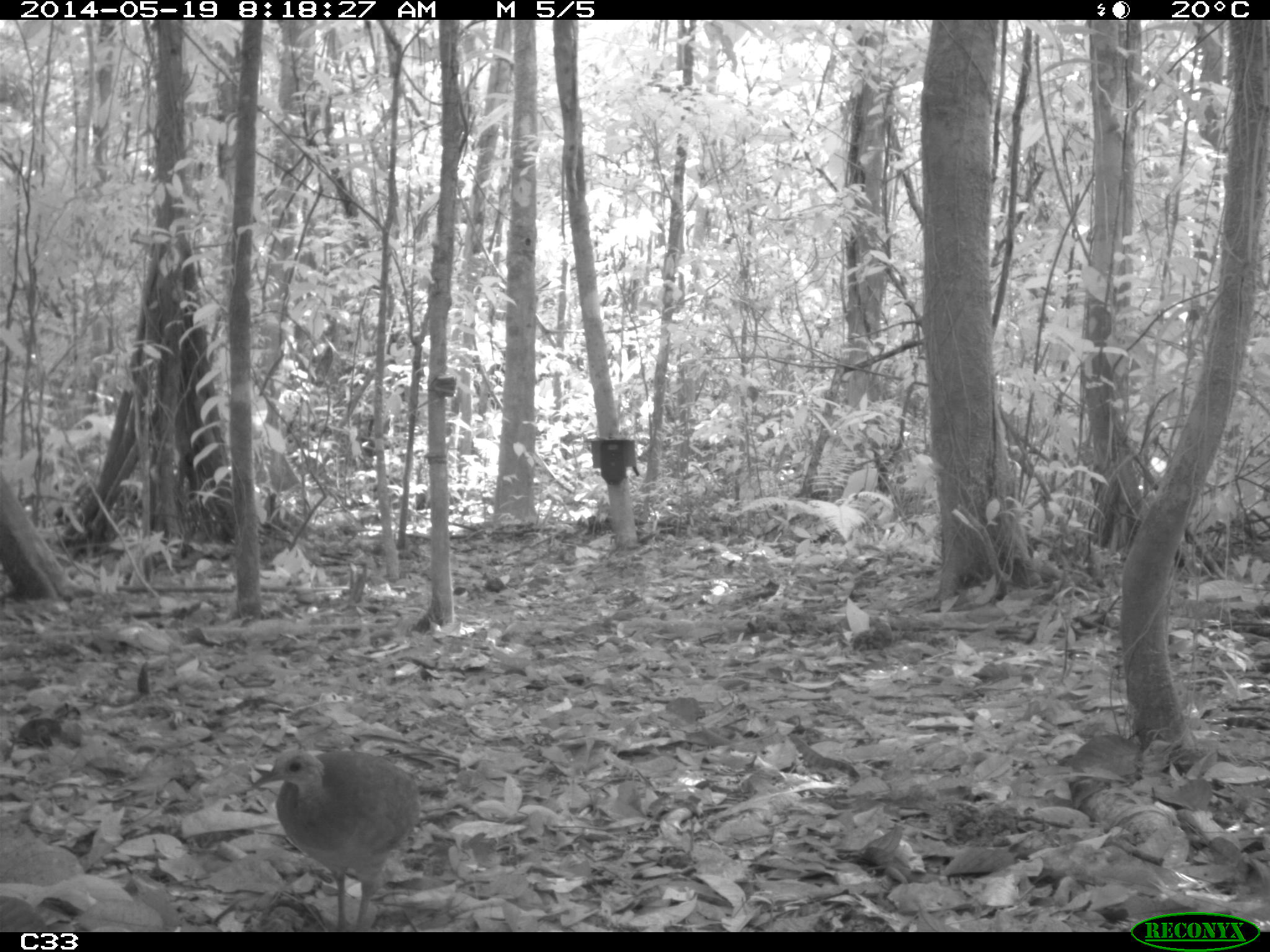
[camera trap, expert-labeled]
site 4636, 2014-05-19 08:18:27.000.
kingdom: Animalia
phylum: Chordata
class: Aves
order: Tinamiformes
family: Tinamidae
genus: Tinamus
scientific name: Tinamus major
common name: great tinamou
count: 1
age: adult